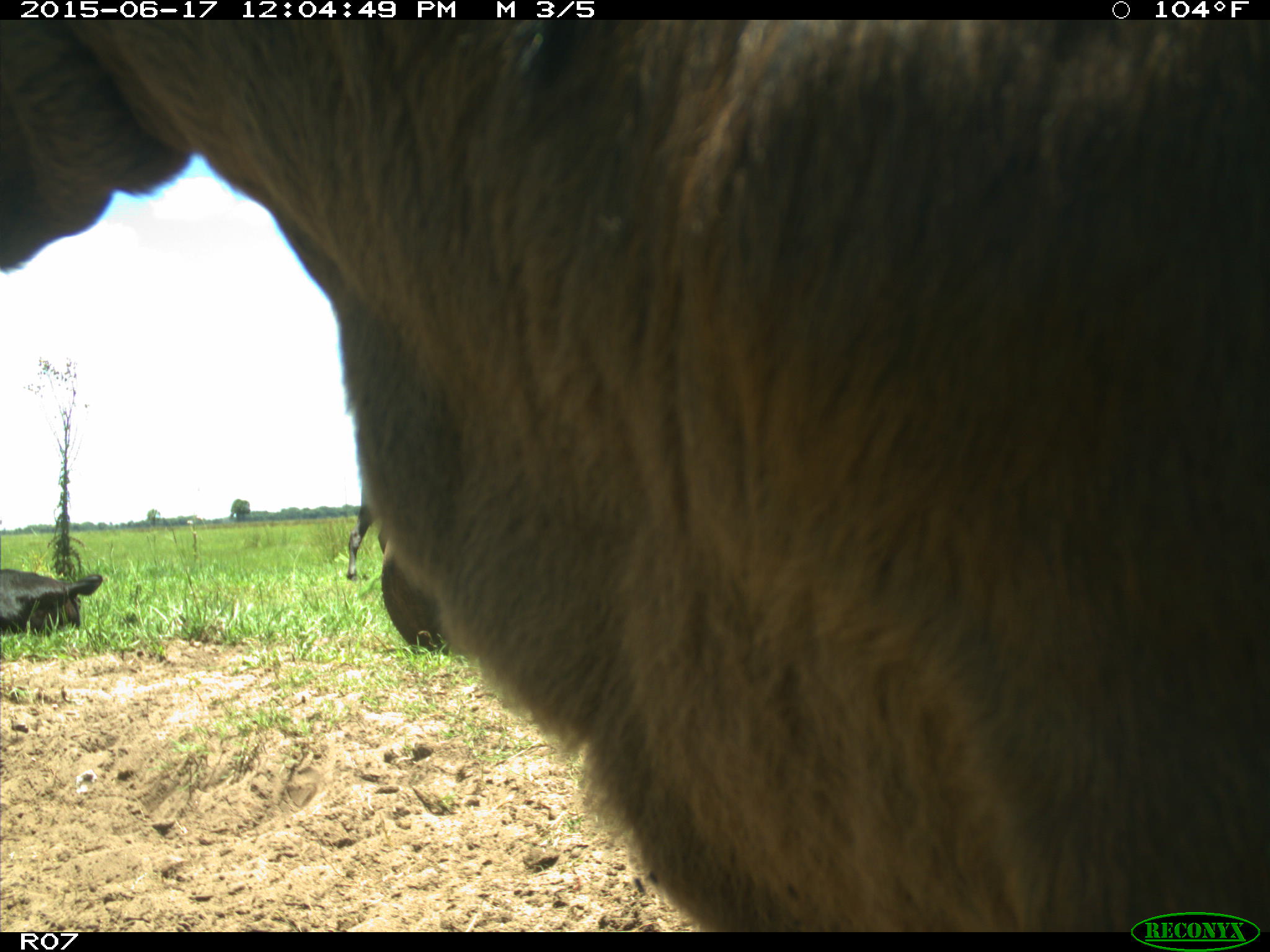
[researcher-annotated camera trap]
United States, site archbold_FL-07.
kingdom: Animalia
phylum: Chordata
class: Mammalia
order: Artiodactyla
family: Bovidae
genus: Bos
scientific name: Bos taurus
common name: domestic cow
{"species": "Bos taurus (domestic cow)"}